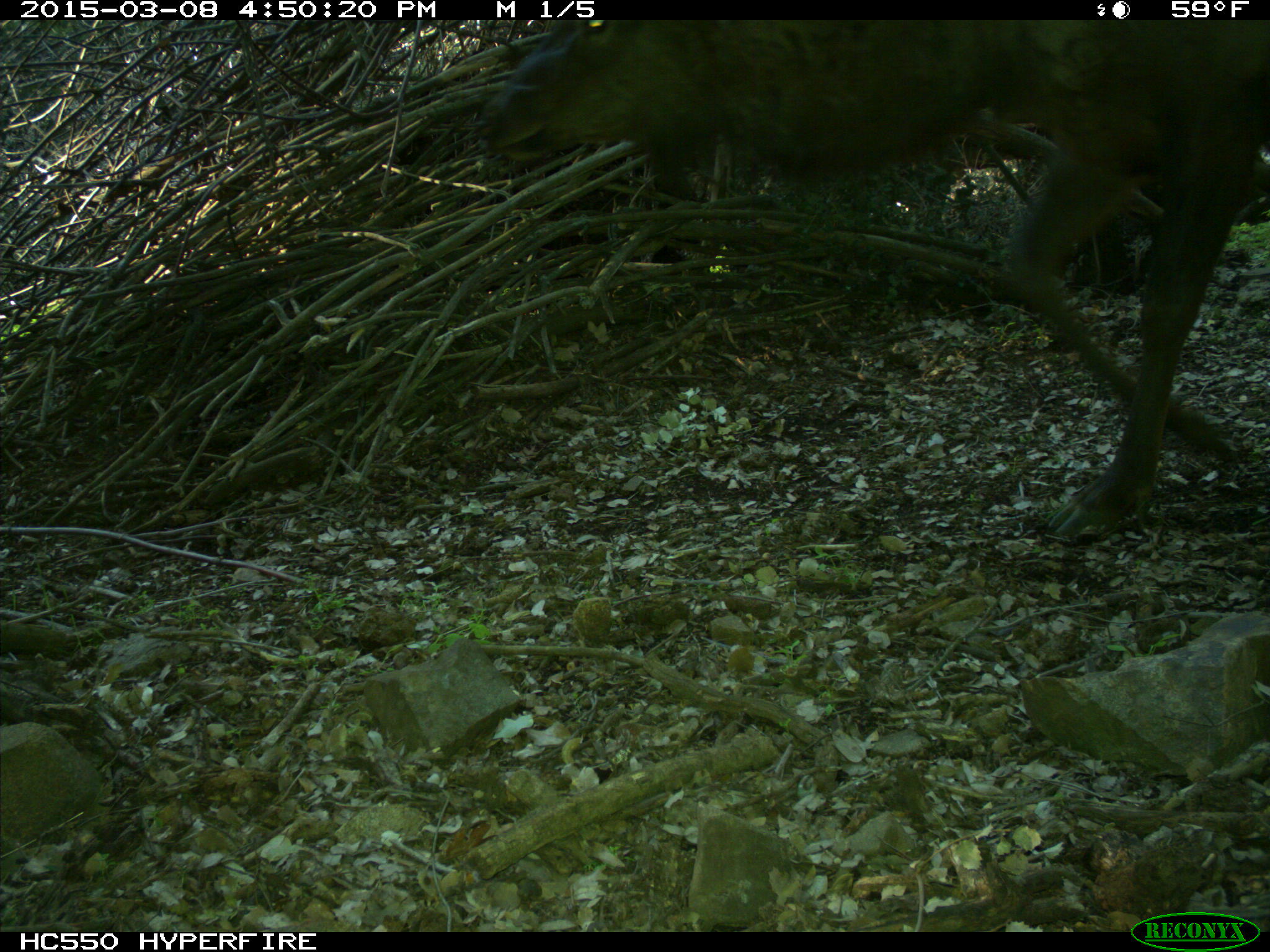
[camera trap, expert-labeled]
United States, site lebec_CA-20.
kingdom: Animalia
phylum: Chordata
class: Mammalia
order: Artiodactyla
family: Cervidae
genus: Cervus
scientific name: Cervus canadensis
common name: elk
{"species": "Cervus canadensis (elk)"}